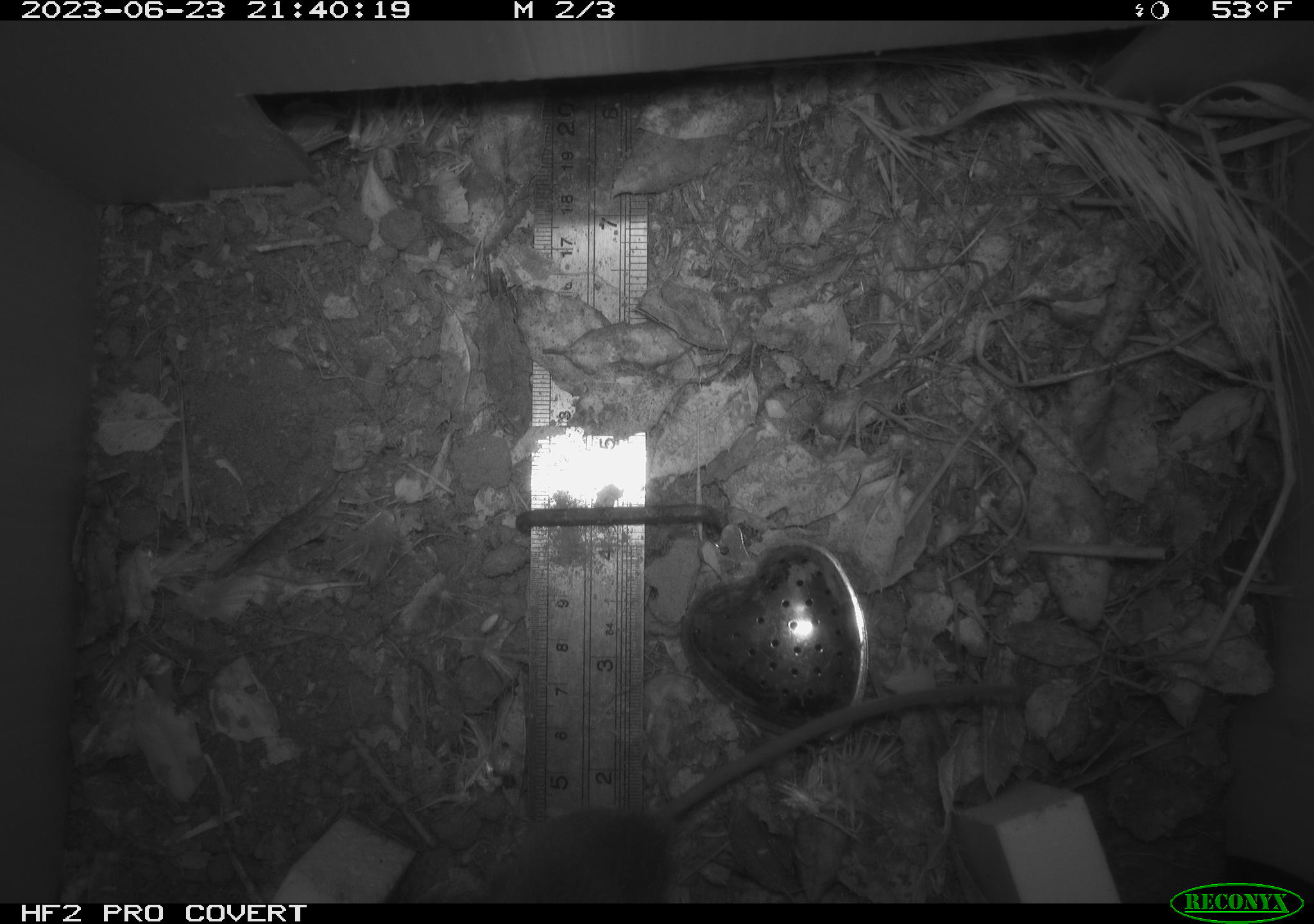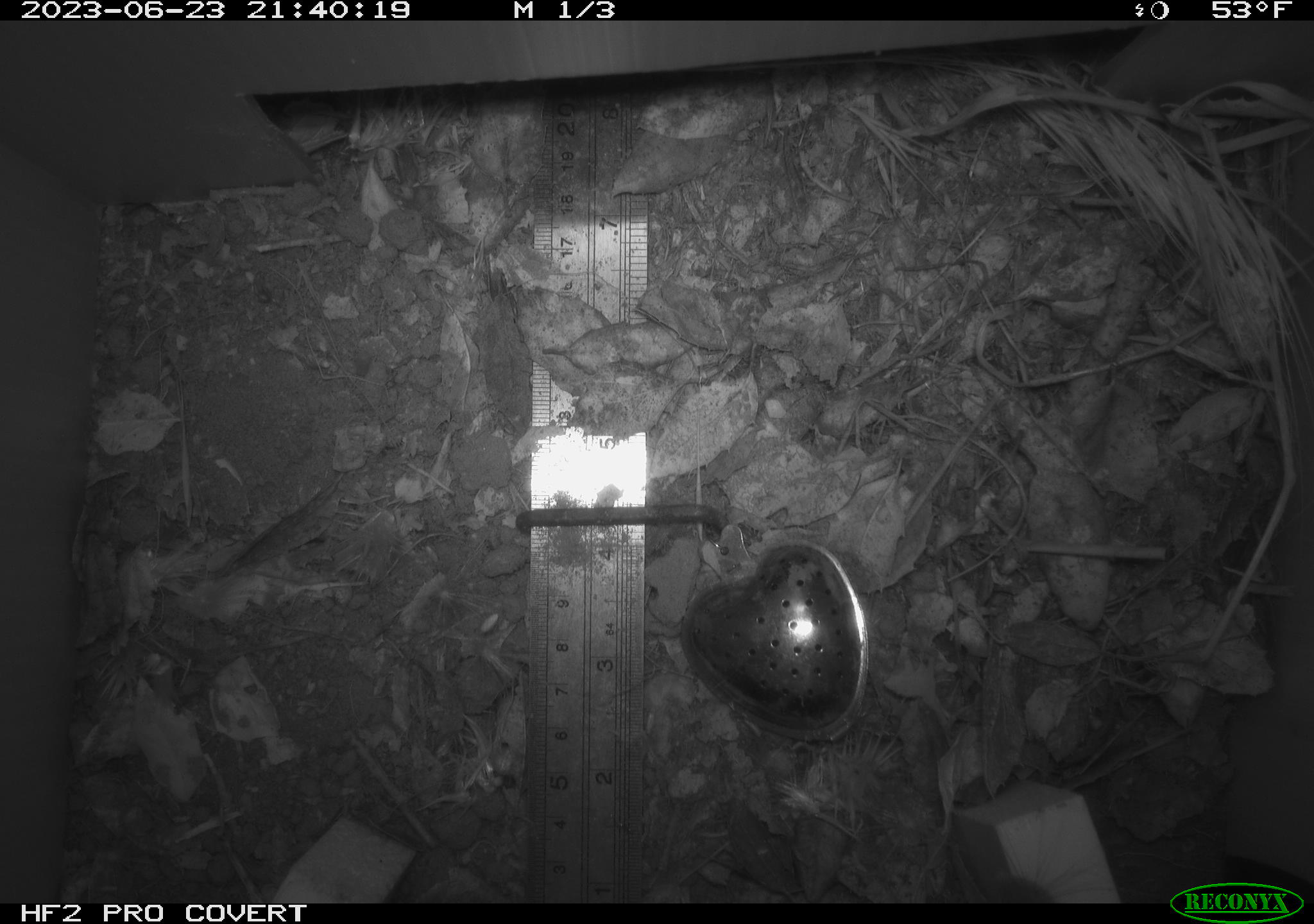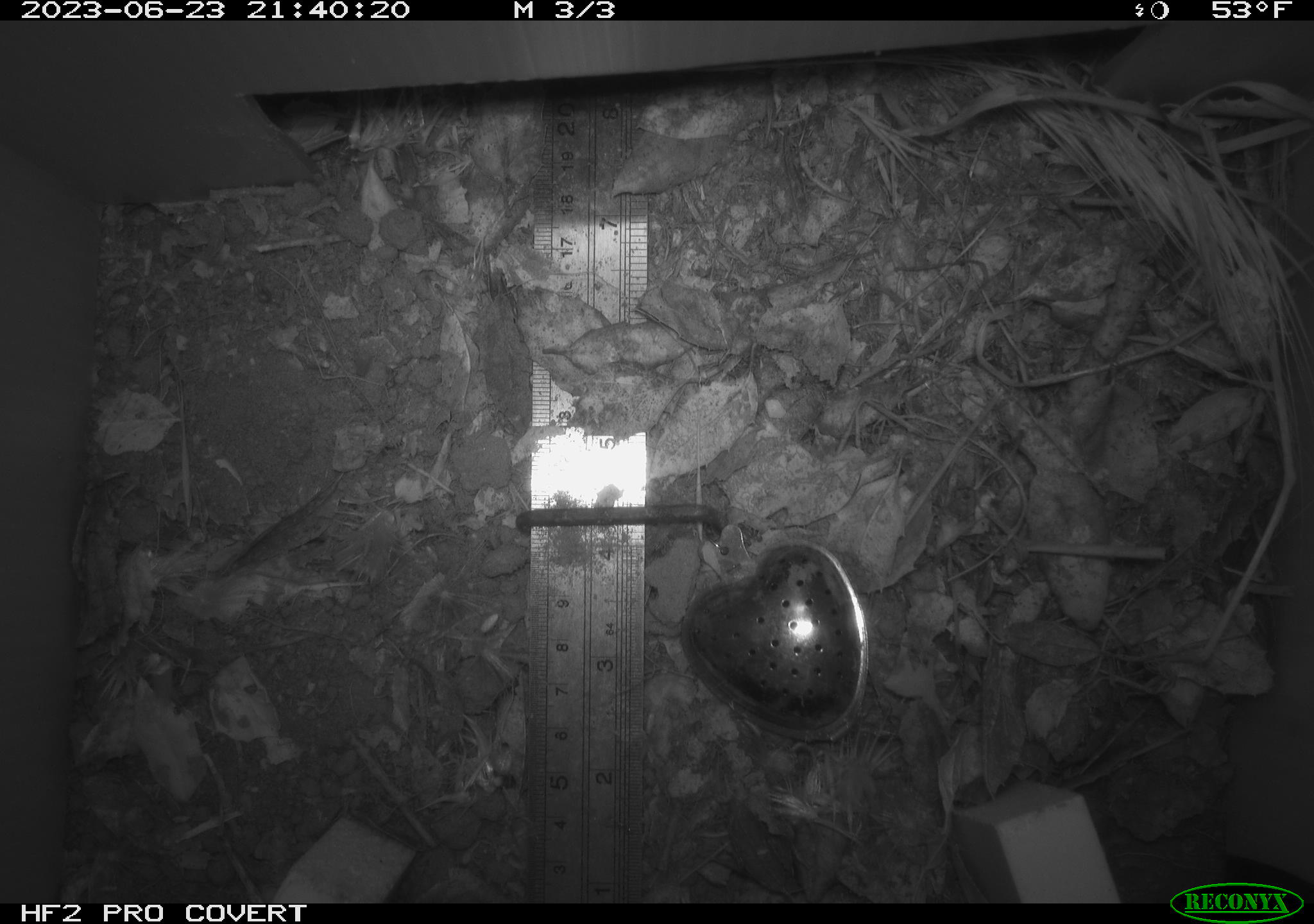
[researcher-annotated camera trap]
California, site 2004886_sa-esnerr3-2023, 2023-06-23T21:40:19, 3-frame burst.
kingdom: Animalia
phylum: Chordata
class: Mammalia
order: Rodentia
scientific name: Rodentia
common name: mouse species